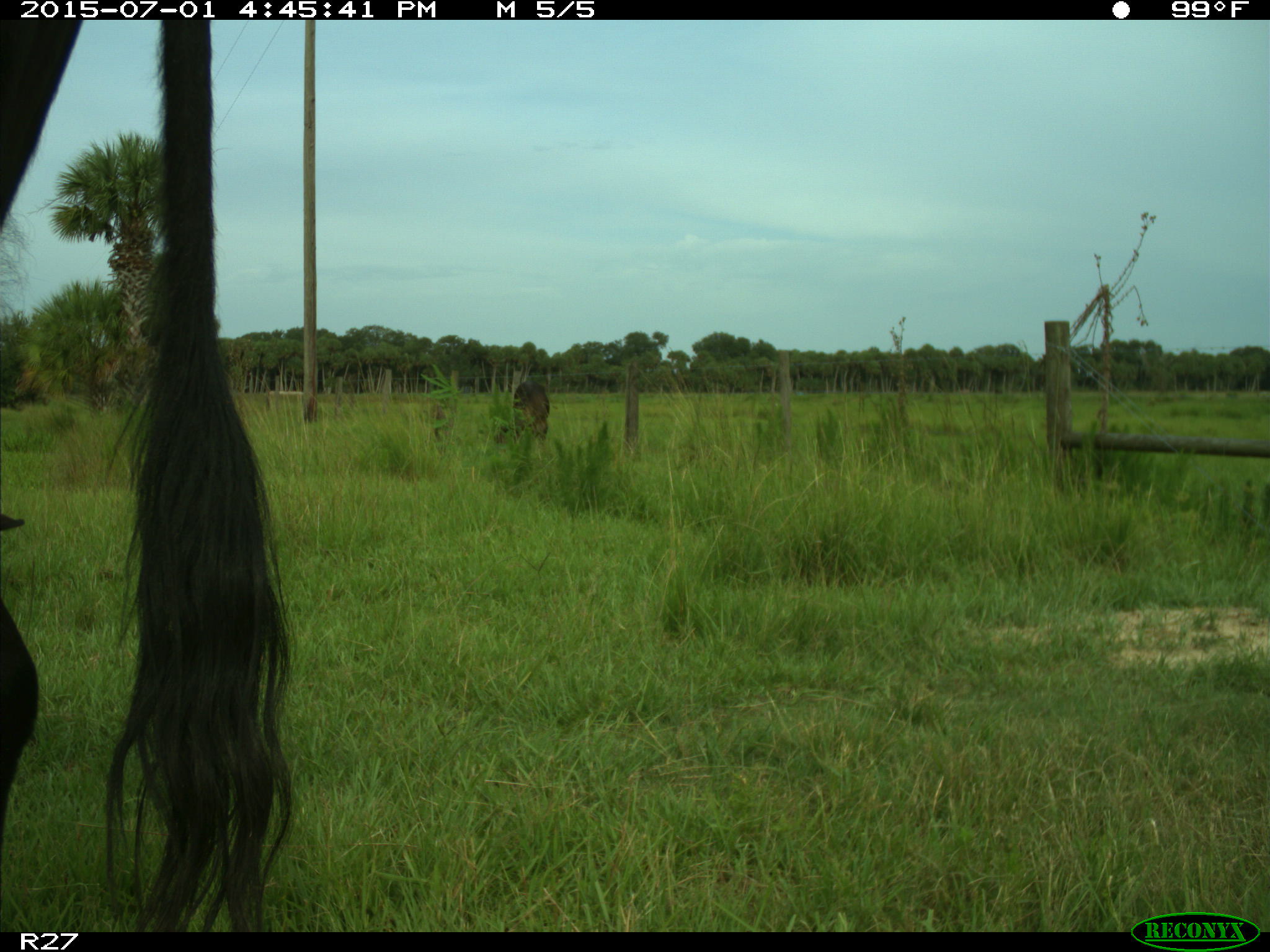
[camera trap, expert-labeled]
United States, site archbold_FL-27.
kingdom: Animalia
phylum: Chordata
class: Mammalia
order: Artiodactyla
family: Bovidae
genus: Bos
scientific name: Bos taurus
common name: domestic cow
Bos taurus (domestic cow).